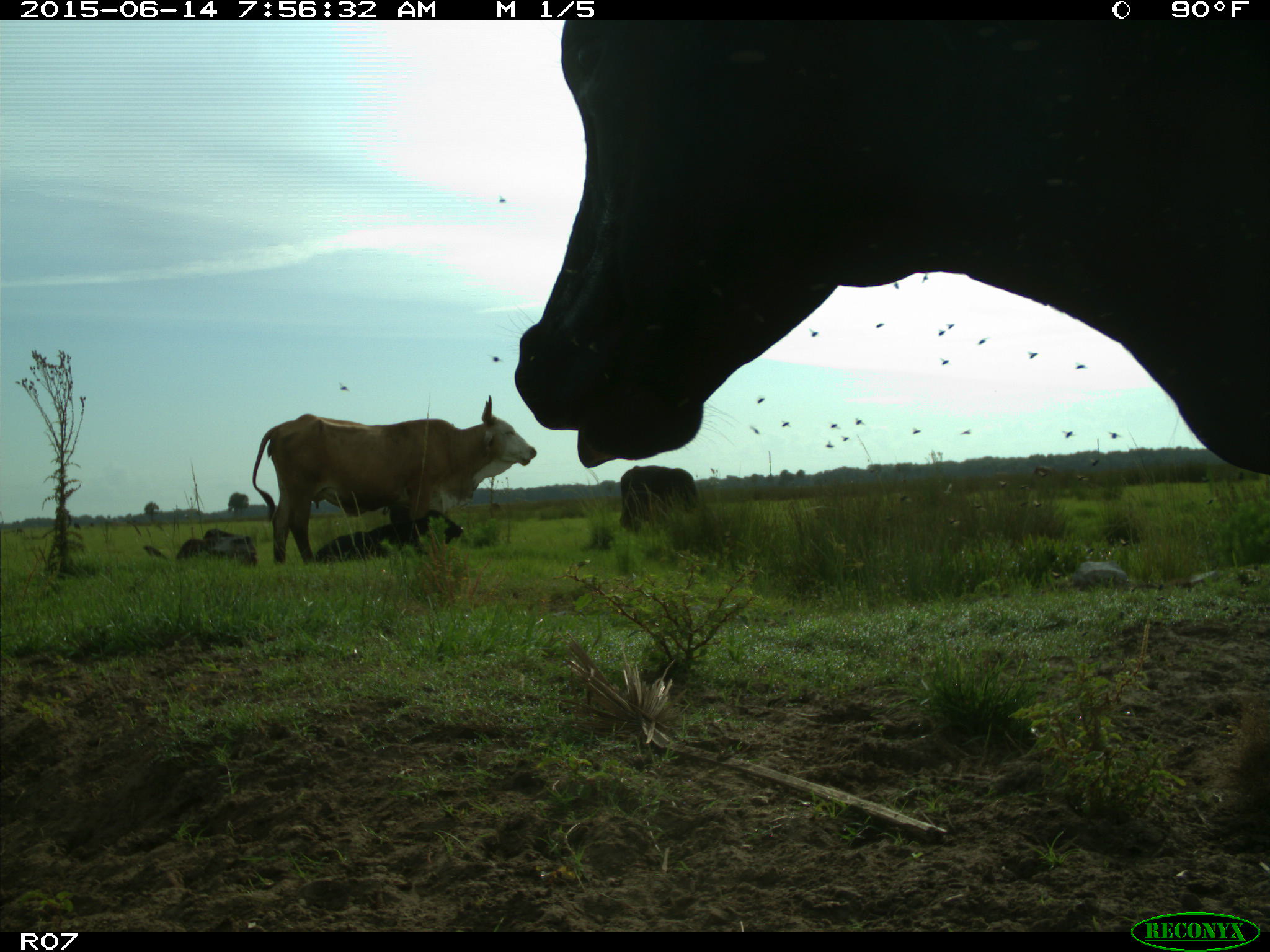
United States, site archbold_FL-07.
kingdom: Animalia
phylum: Chordata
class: Mammalia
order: Artiodactyla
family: Bovidae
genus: Bos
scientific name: Bos taurus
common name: domestic cow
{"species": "Bos taurus (domestic cow)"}